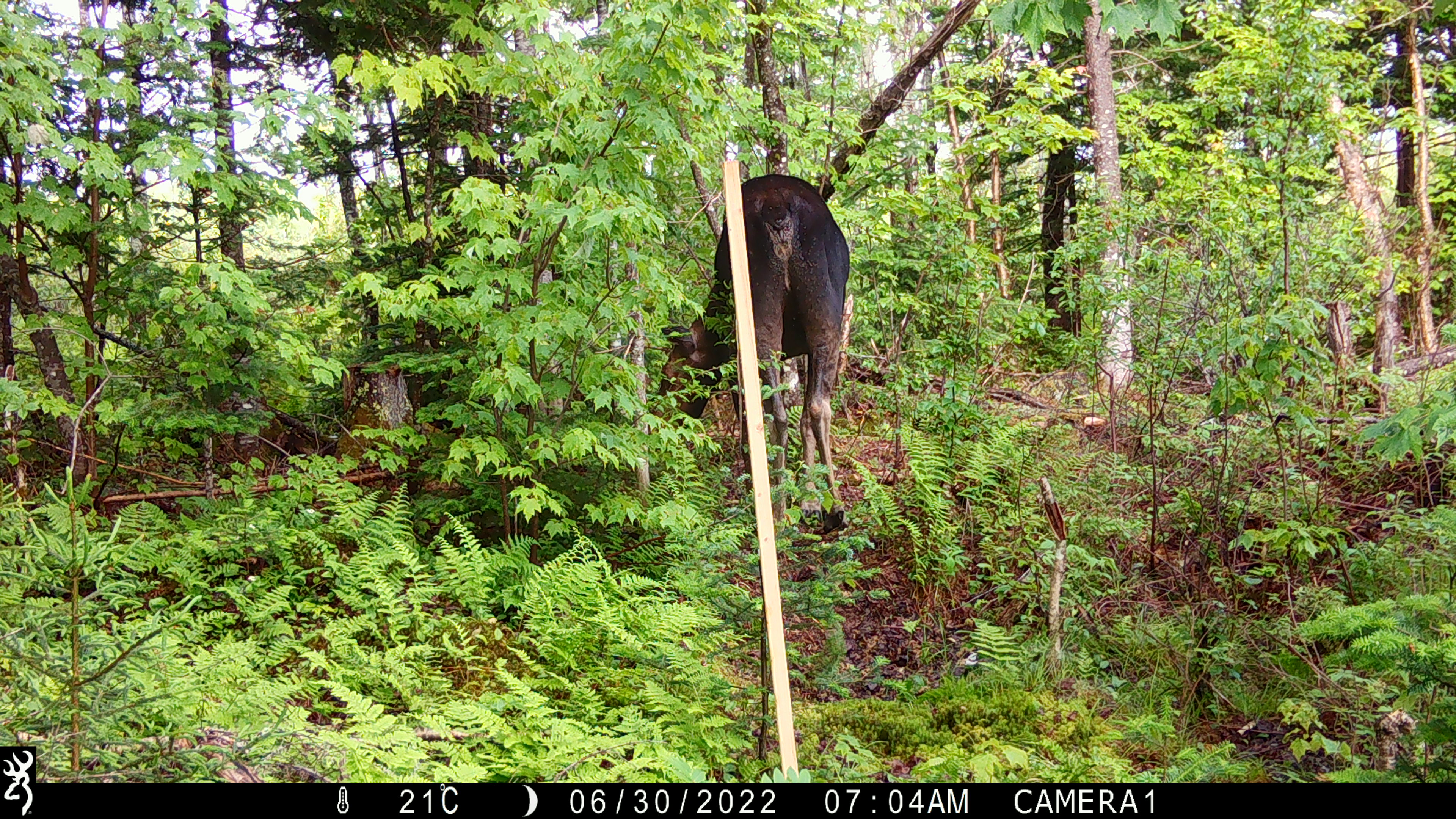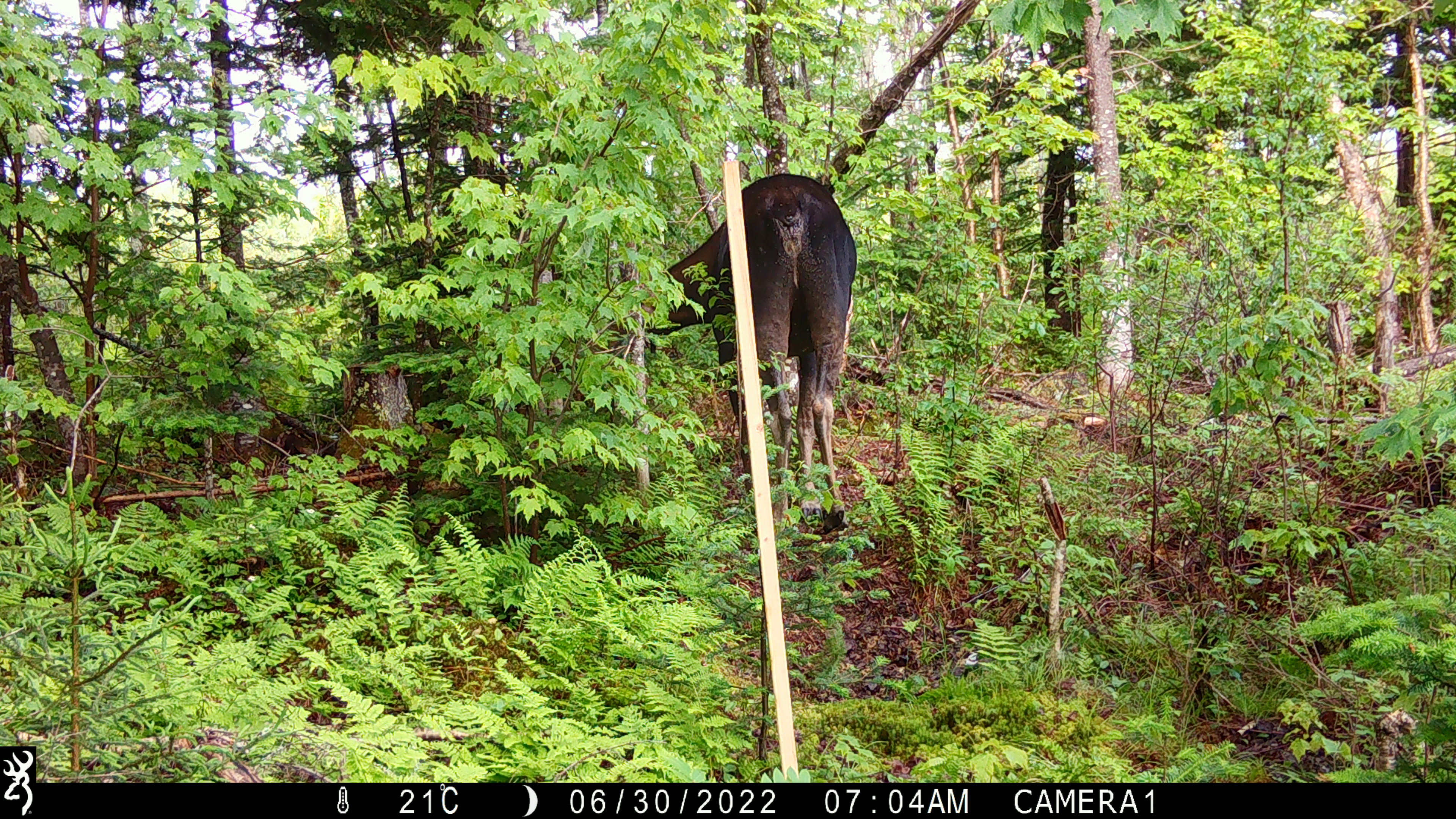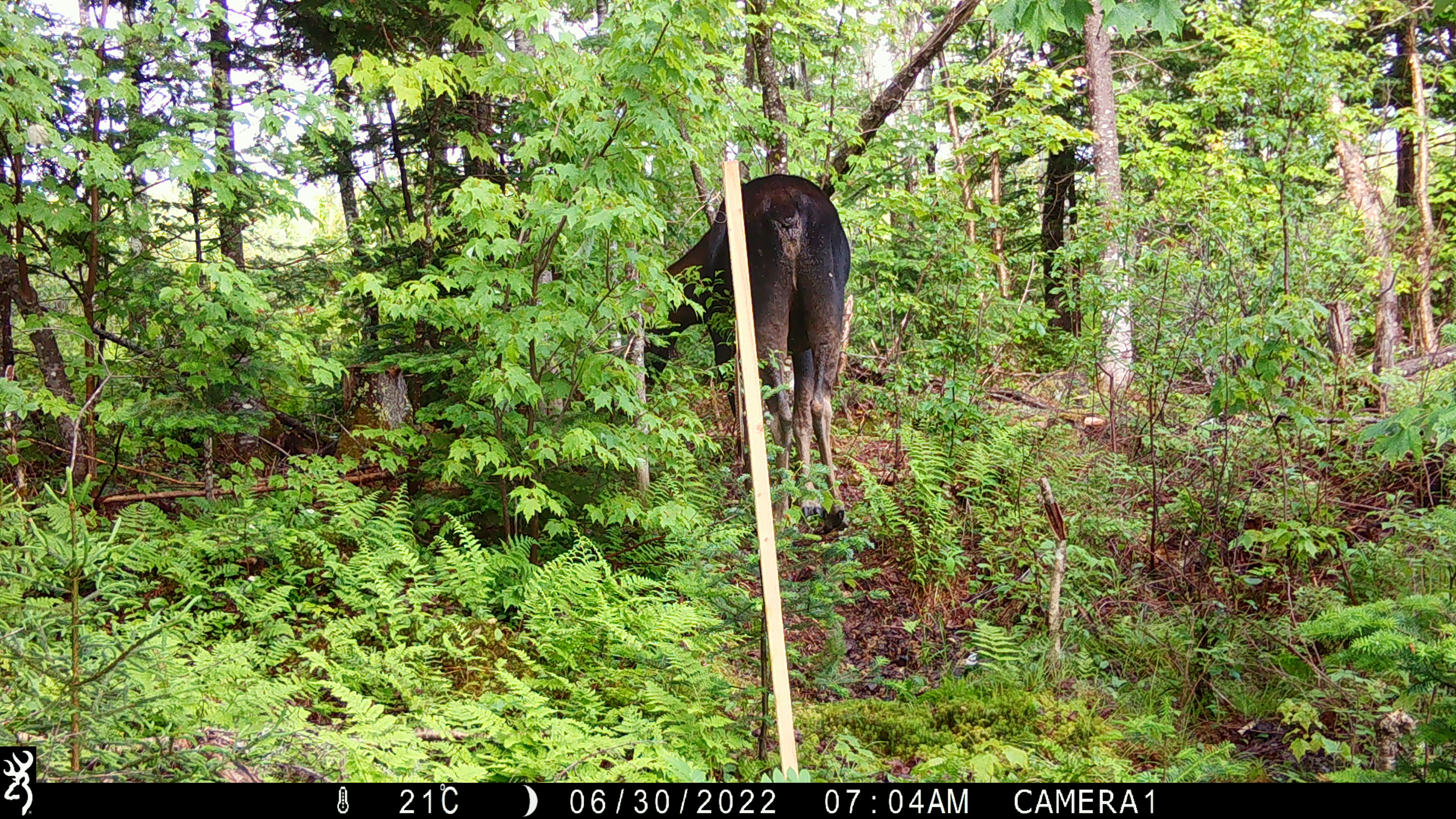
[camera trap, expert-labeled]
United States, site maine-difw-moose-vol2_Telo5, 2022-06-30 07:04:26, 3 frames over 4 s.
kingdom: Animalia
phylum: Chordata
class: Mammalia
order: Artiodactyla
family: Cervidae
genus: Alces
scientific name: Alces alces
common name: moose